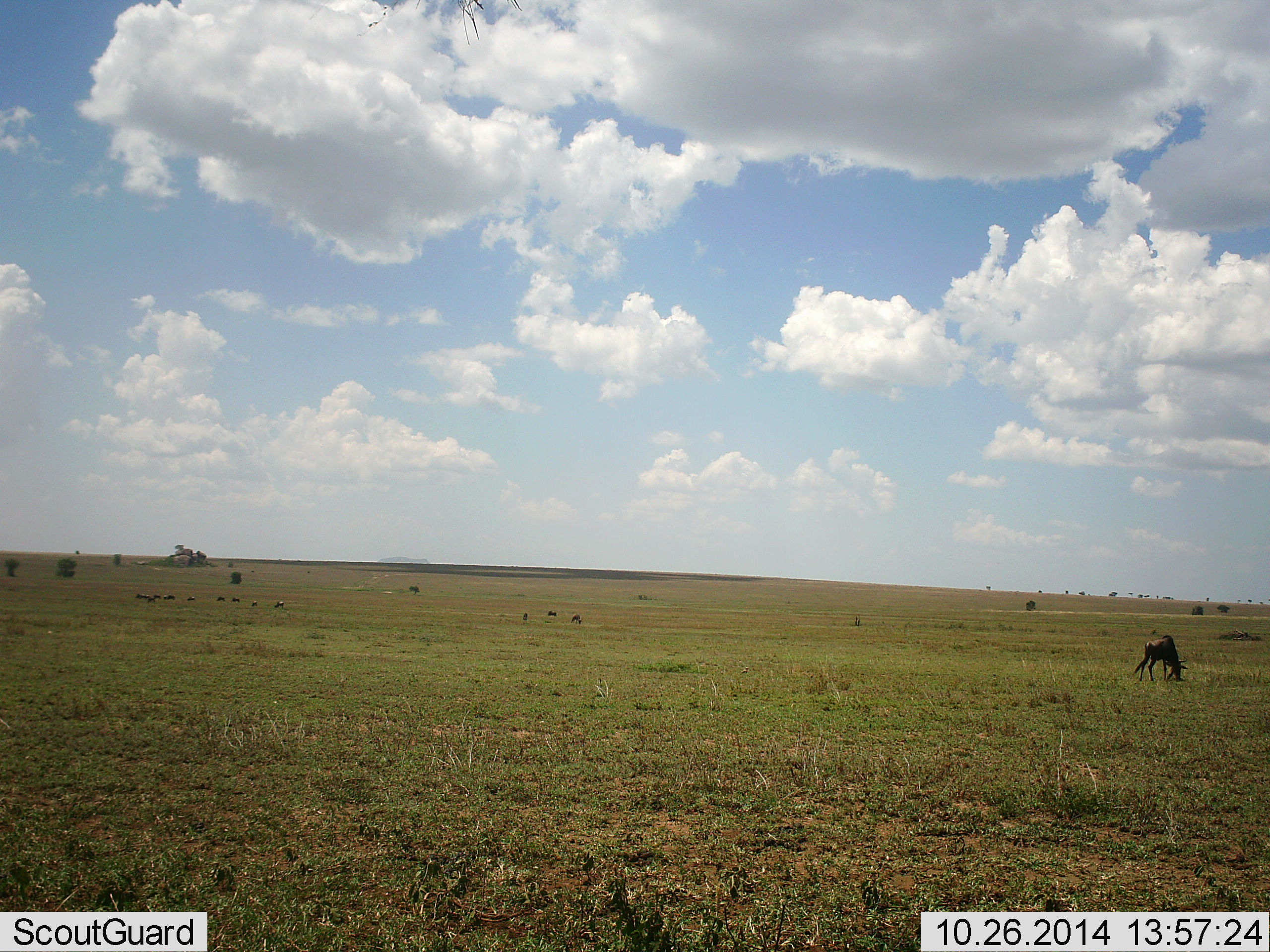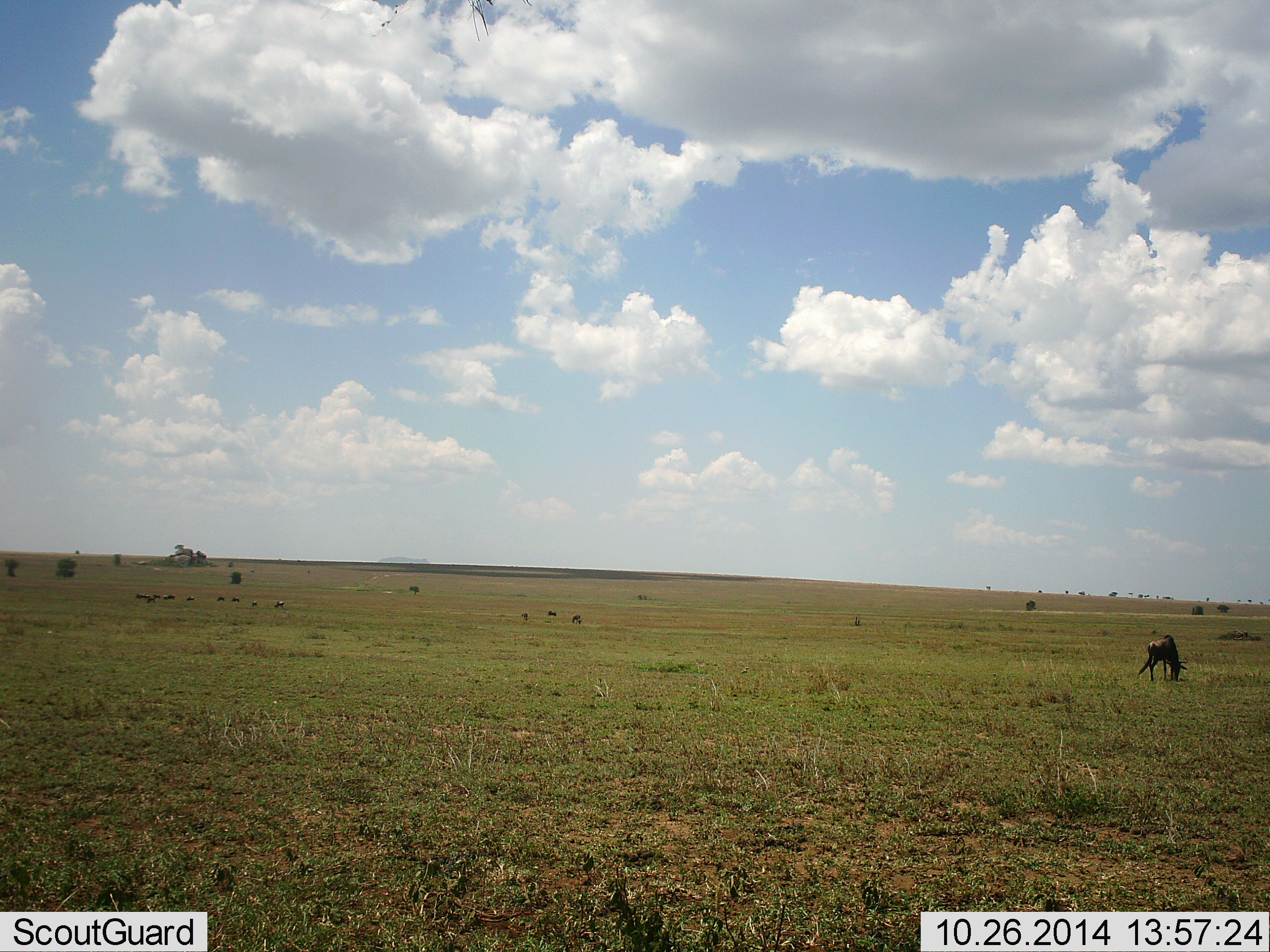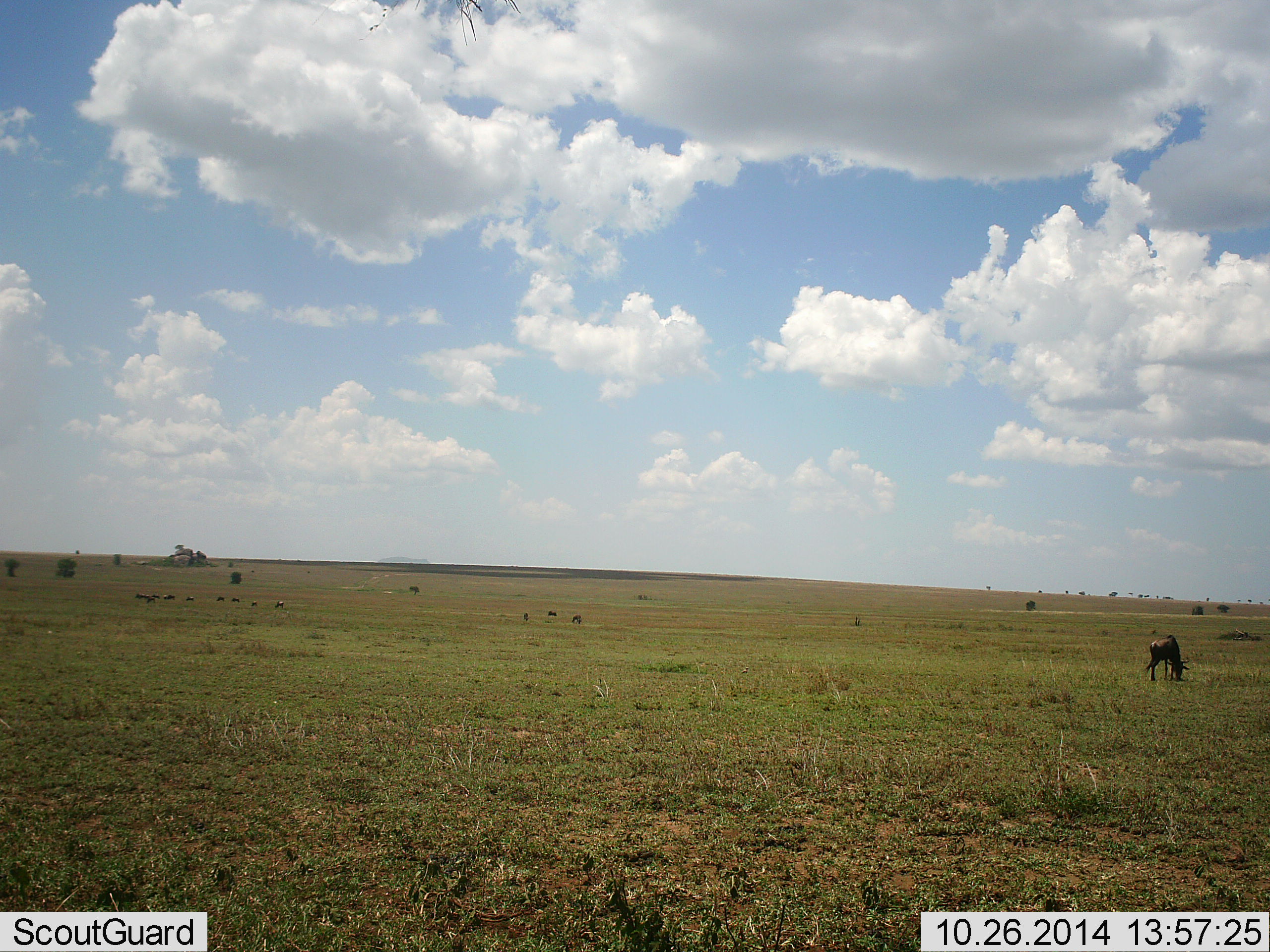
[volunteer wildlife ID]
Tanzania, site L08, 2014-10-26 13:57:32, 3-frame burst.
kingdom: Animalia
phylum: Chordata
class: Mammalia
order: Artiodactyla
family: Bovidae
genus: Connochaetes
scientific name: Connochaetes taurinus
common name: blue wildebeest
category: wildebeest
Wildebeest (blue wildebeest) (Connochaetes taurinus), count 11-50. Behavior (volunteer vote fractions): standing 20%, resting 0%, moving 10%, interacting 0%. Young present (vote fraction): 0%. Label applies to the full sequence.